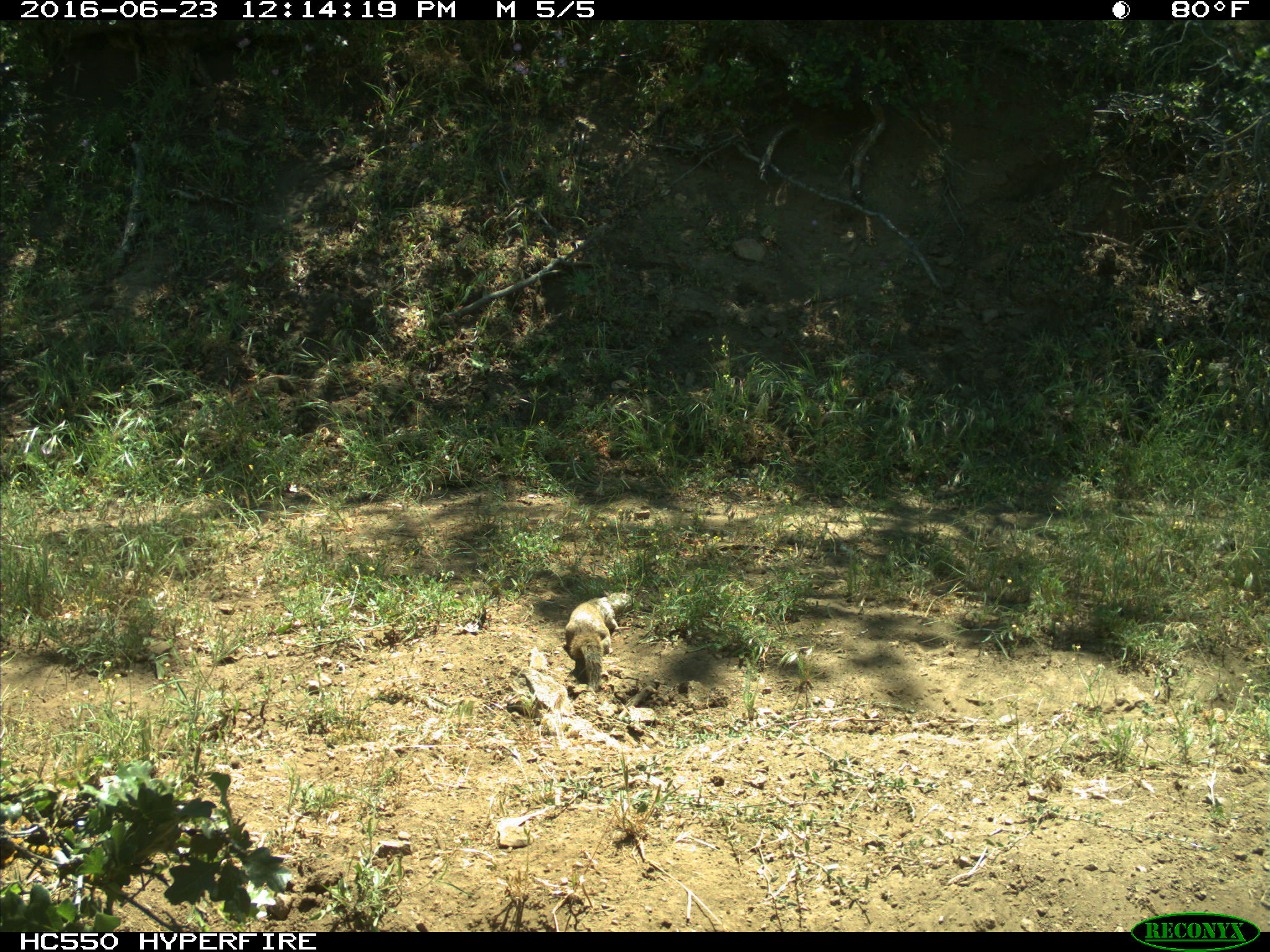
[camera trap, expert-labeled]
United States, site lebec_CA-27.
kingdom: Animalia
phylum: Chordata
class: Mammalia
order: Rodentia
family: Sciuridae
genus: Otospermophilus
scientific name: Otospermophilus beecheyi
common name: california ground squirrel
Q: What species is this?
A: Otospermophilus beecheyi (california ground squirrel).